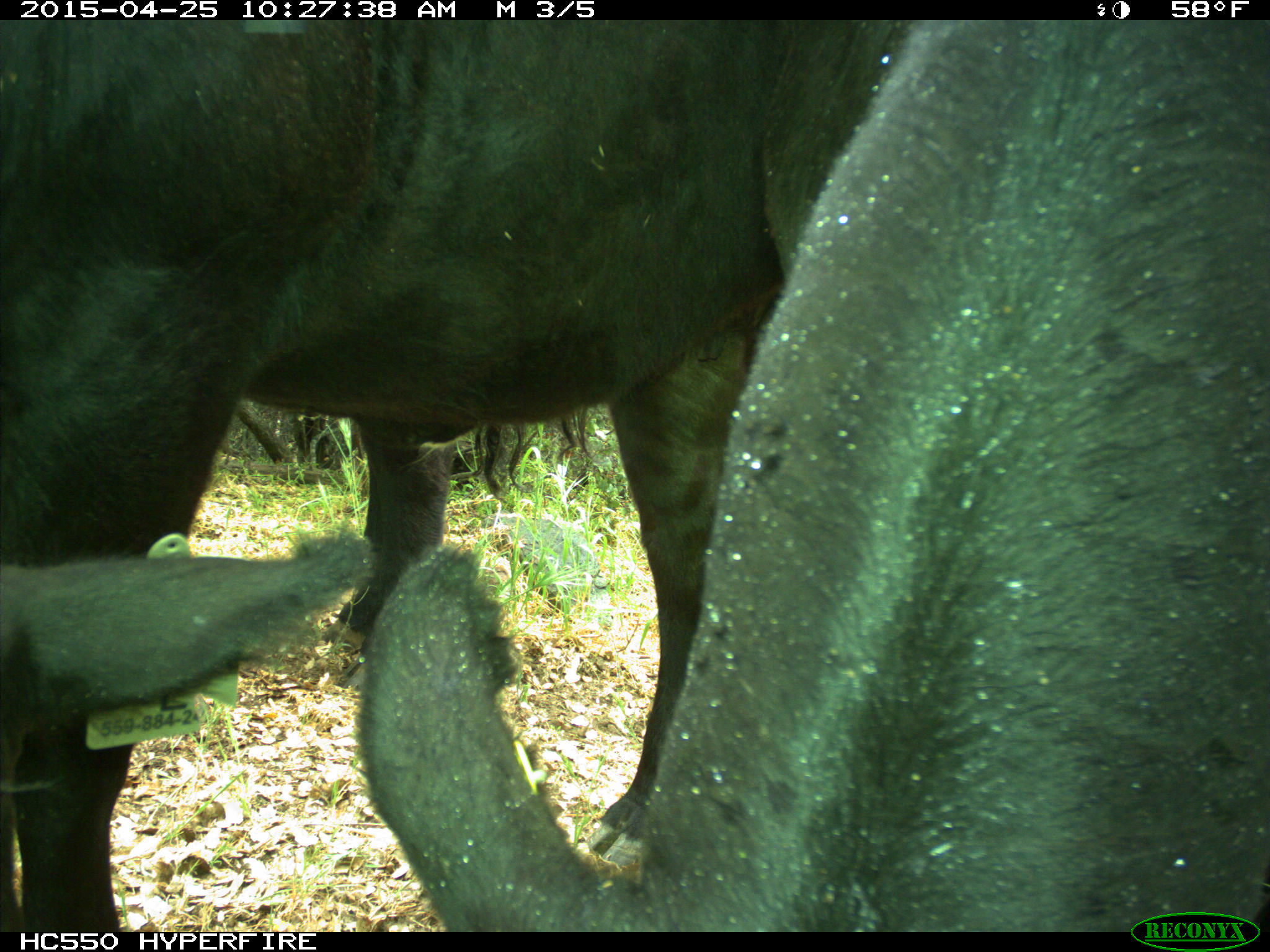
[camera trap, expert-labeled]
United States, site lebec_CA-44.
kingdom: Animalia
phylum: Chordata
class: Mammalia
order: Artiodactyla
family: Suidae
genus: Sus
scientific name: Sus scrofa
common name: wild boar